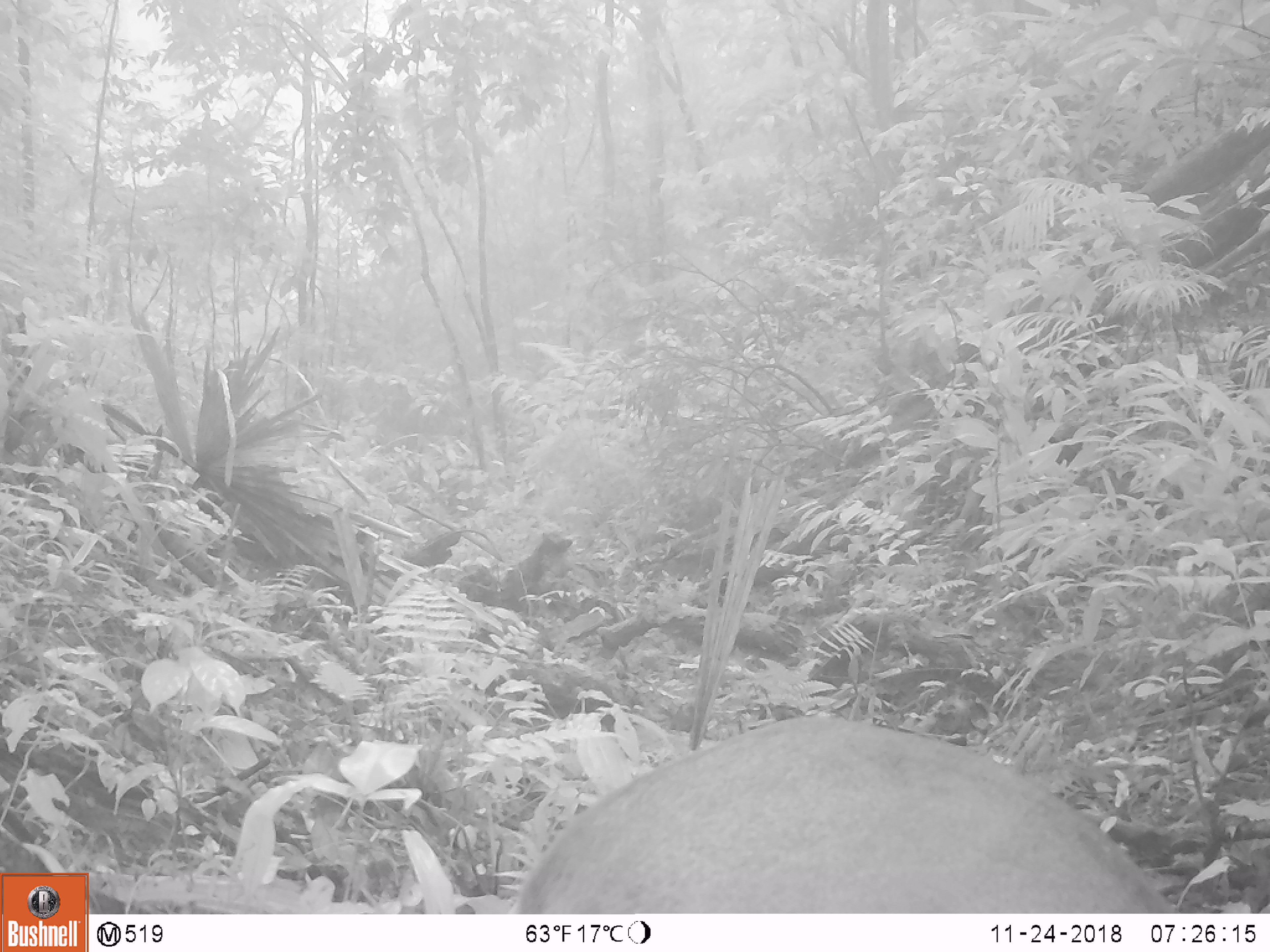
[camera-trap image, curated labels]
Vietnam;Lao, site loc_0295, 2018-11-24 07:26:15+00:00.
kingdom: Animalia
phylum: Chordata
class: Mammalia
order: Artiodactyla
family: Cervidae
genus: Muntiacus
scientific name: Muntiacus vuquangensis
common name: large-antlered muntjac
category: large antlered muntjac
Large antlered muntjac (large-antlered muntjac) (Muntiacus vuquangensis). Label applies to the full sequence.